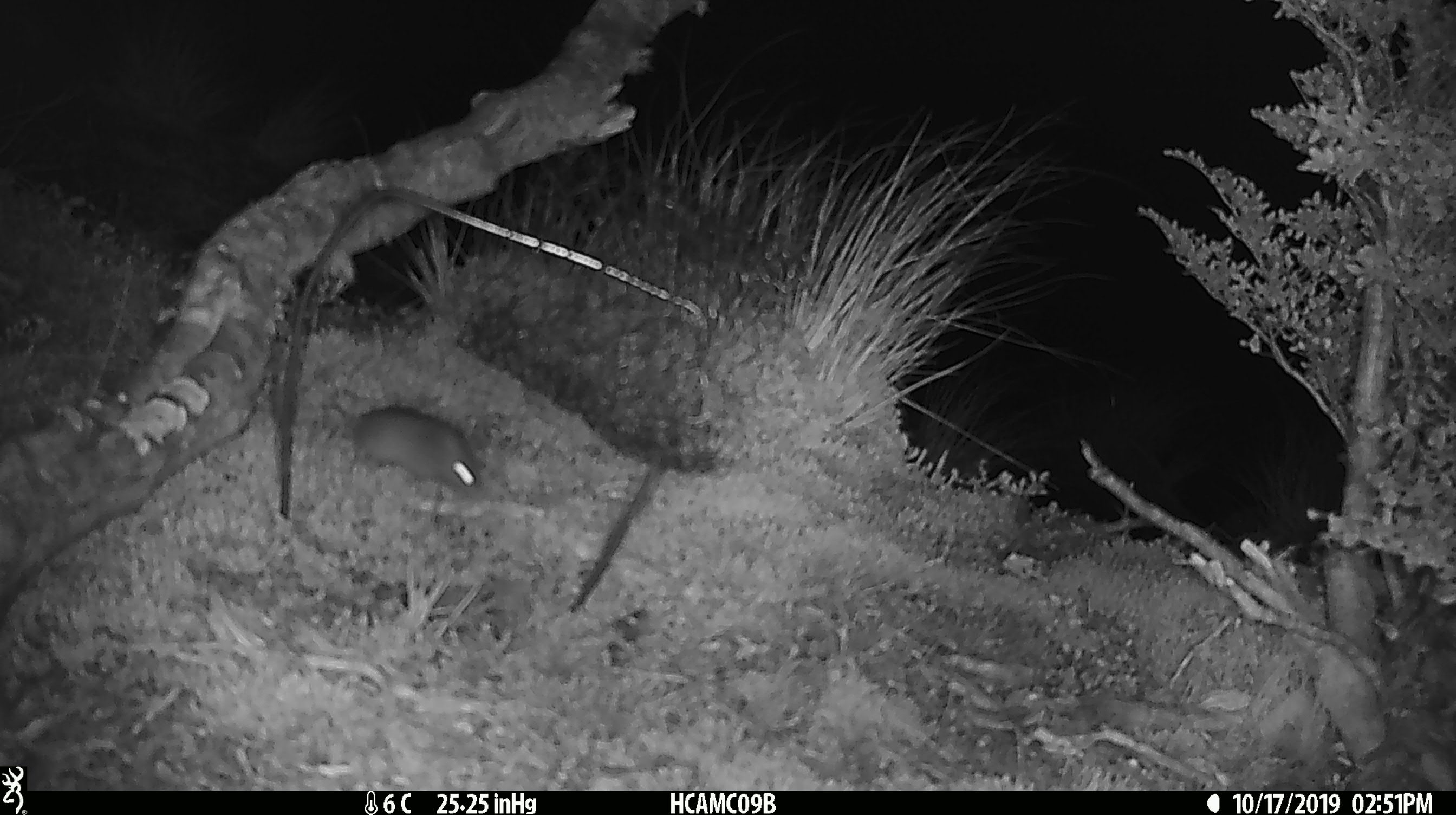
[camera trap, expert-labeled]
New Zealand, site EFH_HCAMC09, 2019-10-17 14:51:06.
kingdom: Animalia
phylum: Chordata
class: Mammalia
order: Rodentia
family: Muridae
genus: Mus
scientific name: Mus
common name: mouse